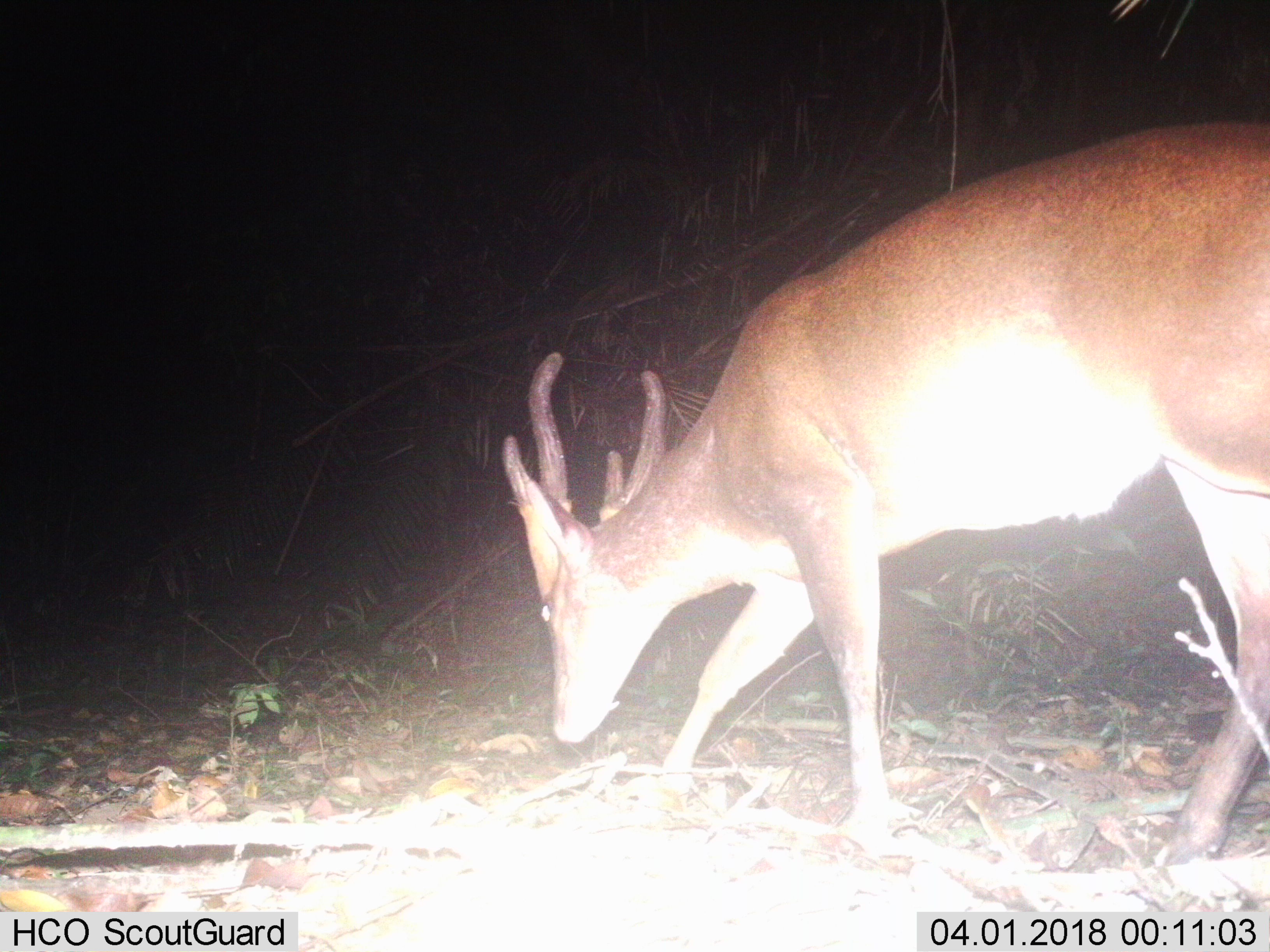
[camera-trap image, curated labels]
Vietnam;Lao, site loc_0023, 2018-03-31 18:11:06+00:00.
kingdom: Animalia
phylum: Chordata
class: Mammalia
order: Artiodactyla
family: Cervidae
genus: Muntiacus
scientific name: Muntiacus vuquangensis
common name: large-antlered muntjac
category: large antlered muntjac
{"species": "large antlered muntjac (large-antlered muntjac) (Muntiacus vuquangensis)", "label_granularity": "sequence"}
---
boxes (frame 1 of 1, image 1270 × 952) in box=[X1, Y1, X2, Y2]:
large antlered muntjac: box=[501, 118, 1270, 873]